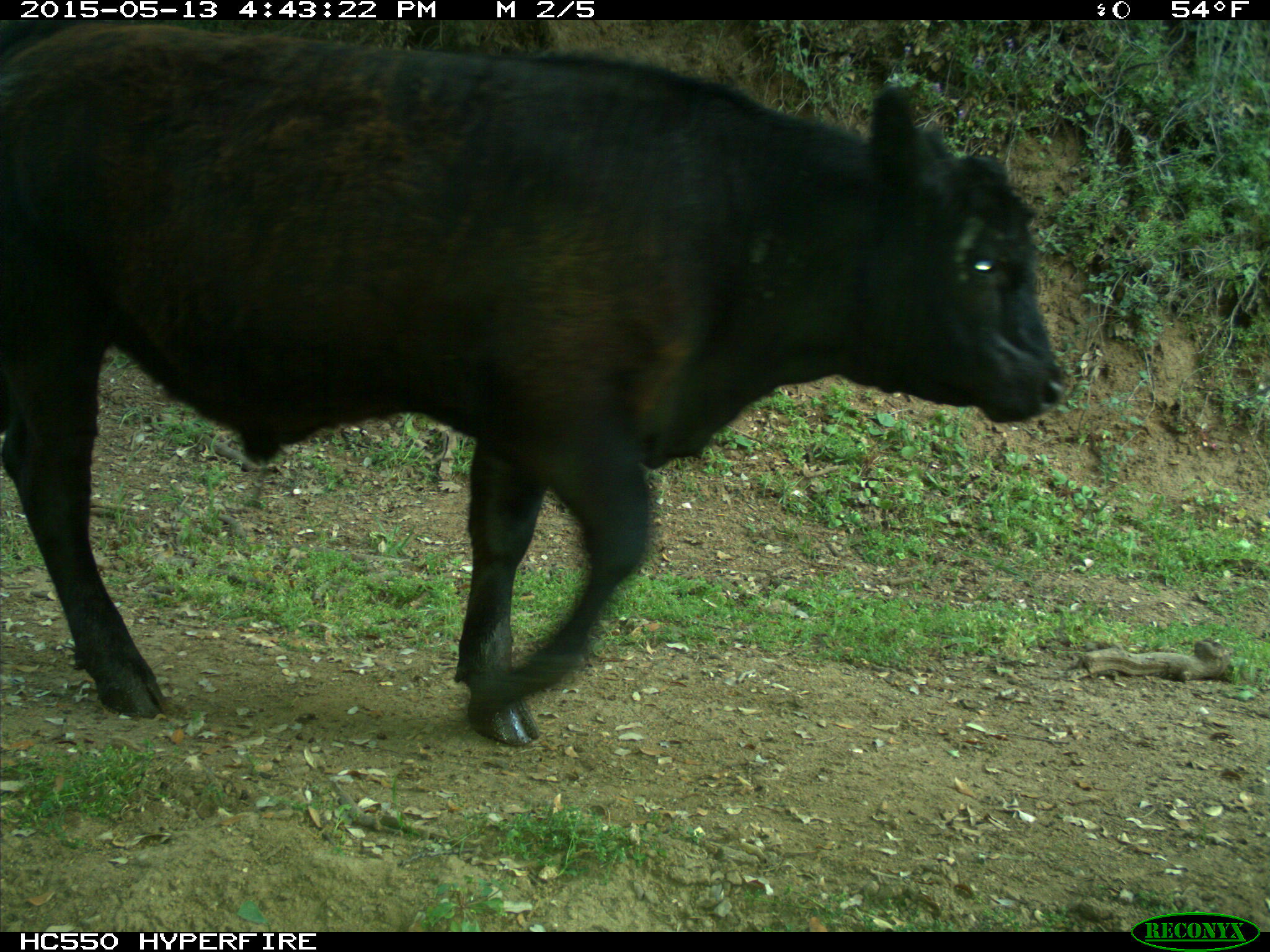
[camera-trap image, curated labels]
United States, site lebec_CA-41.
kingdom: Animalia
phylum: Chordata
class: Mammalia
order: Artiodactyla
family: Bovidae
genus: Bos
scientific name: Bos taurus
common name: domestic cow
Bos taurus (domestic cow).